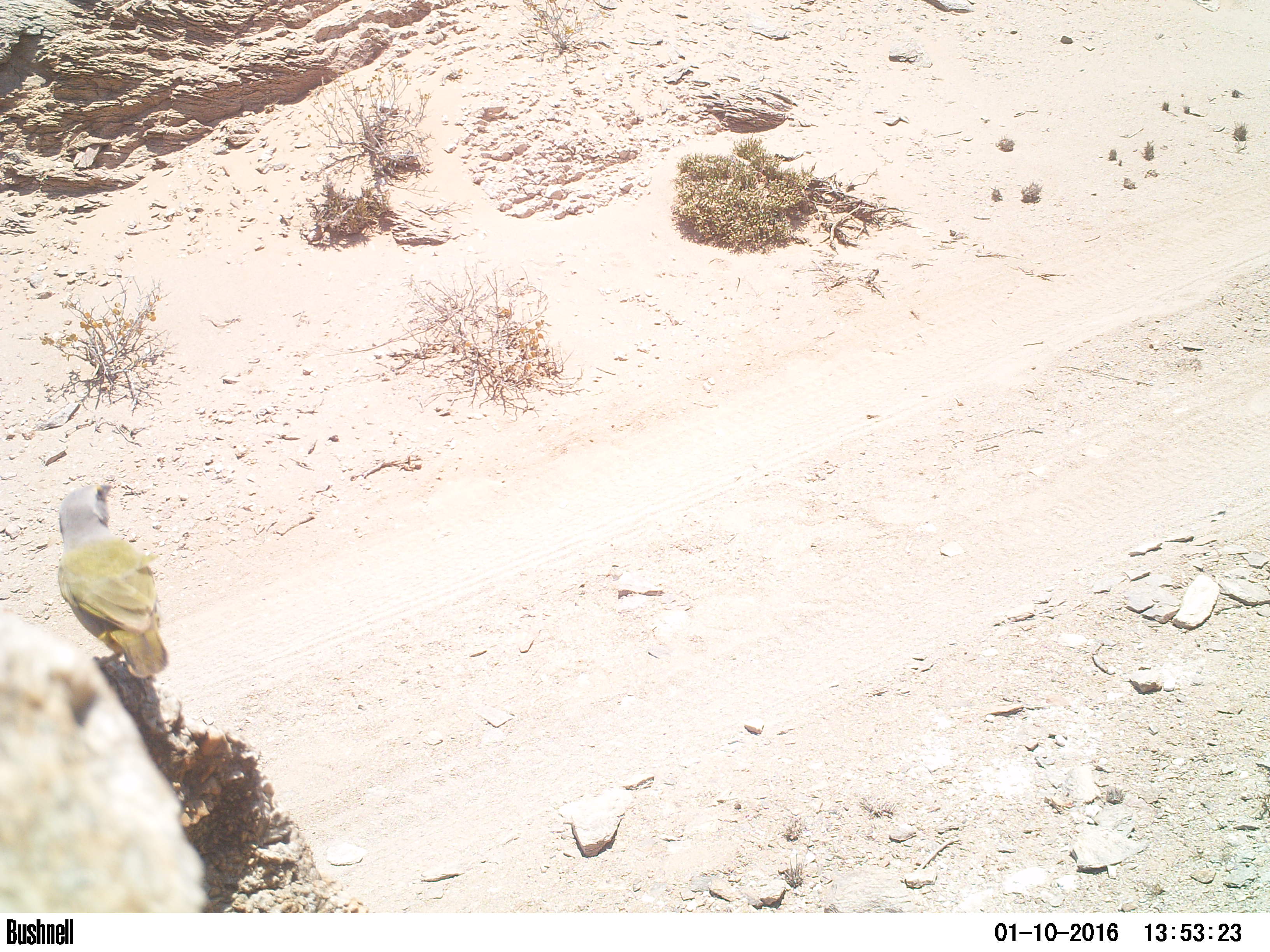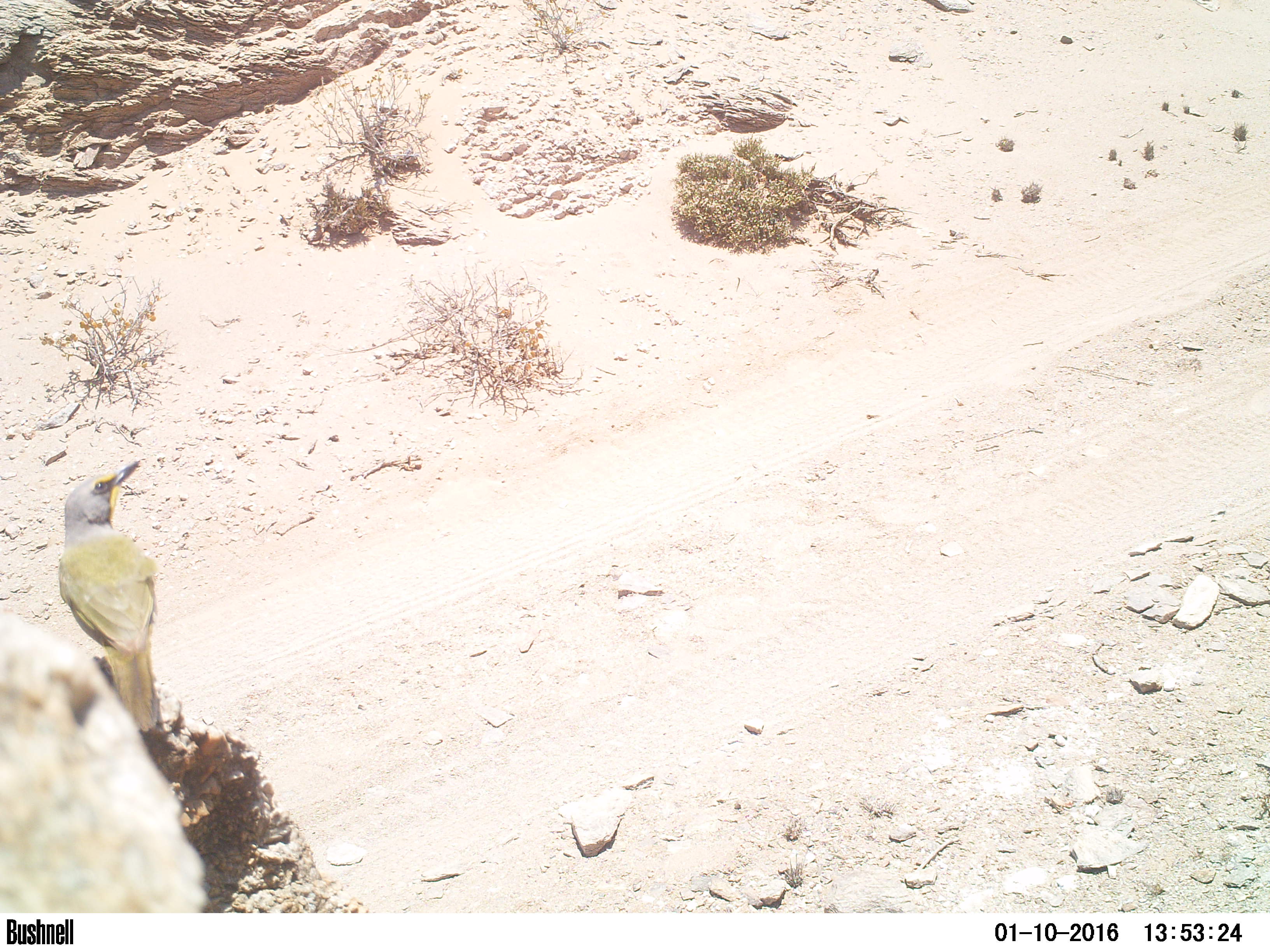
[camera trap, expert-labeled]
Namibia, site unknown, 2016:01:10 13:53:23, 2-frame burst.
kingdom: Animalia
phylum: Chordata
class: Aves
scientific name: Aves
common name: birds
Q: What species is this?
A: Aves (birds).